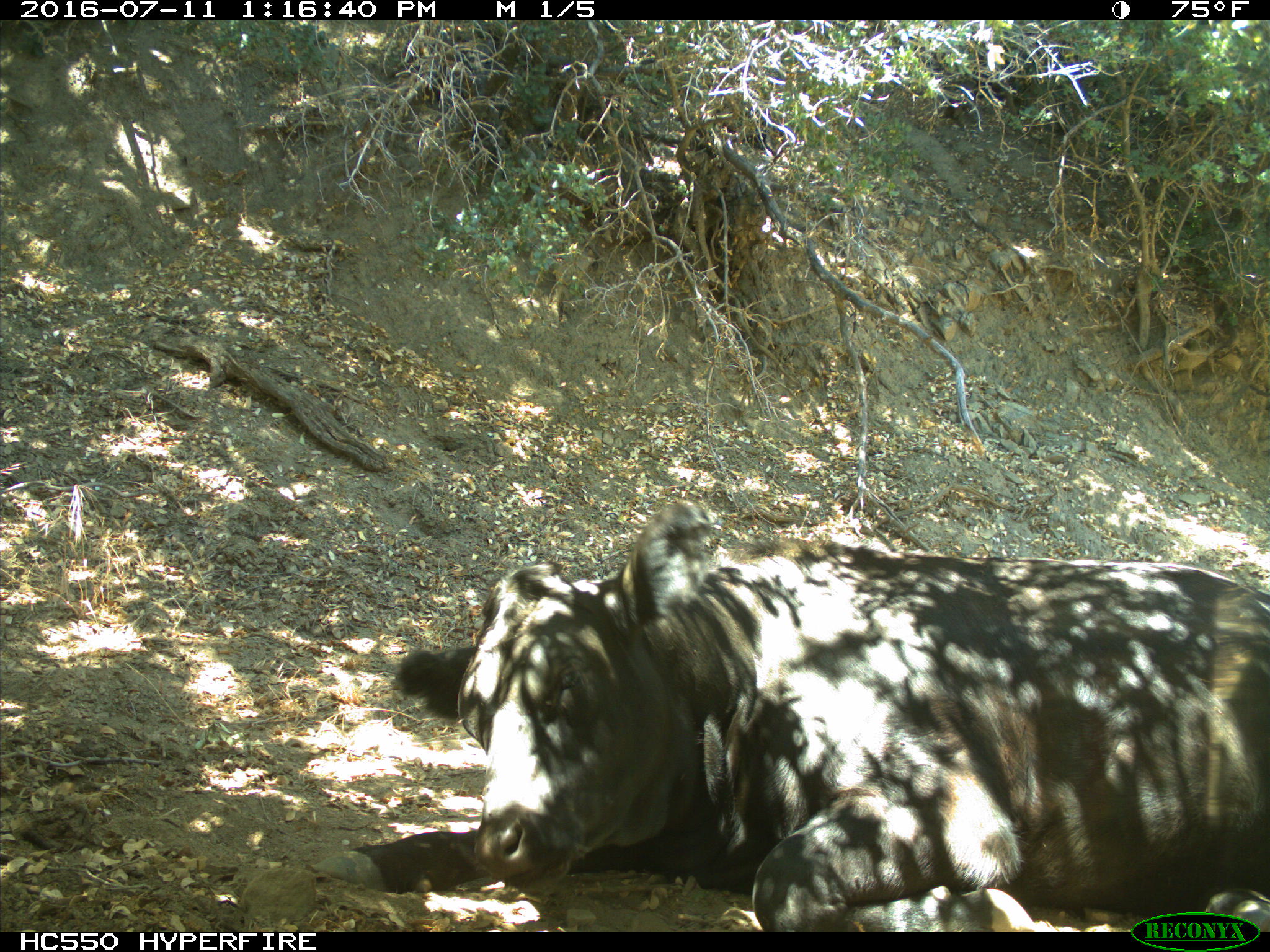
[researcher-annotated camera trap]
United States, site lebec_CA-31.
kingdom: Animalia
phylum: Chordata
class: Mammalia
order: Artiodactyla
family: Bovidae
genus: Bos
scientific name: Bos taurus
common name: domestic cow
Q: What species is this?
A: Bos taurus (domestic cow).